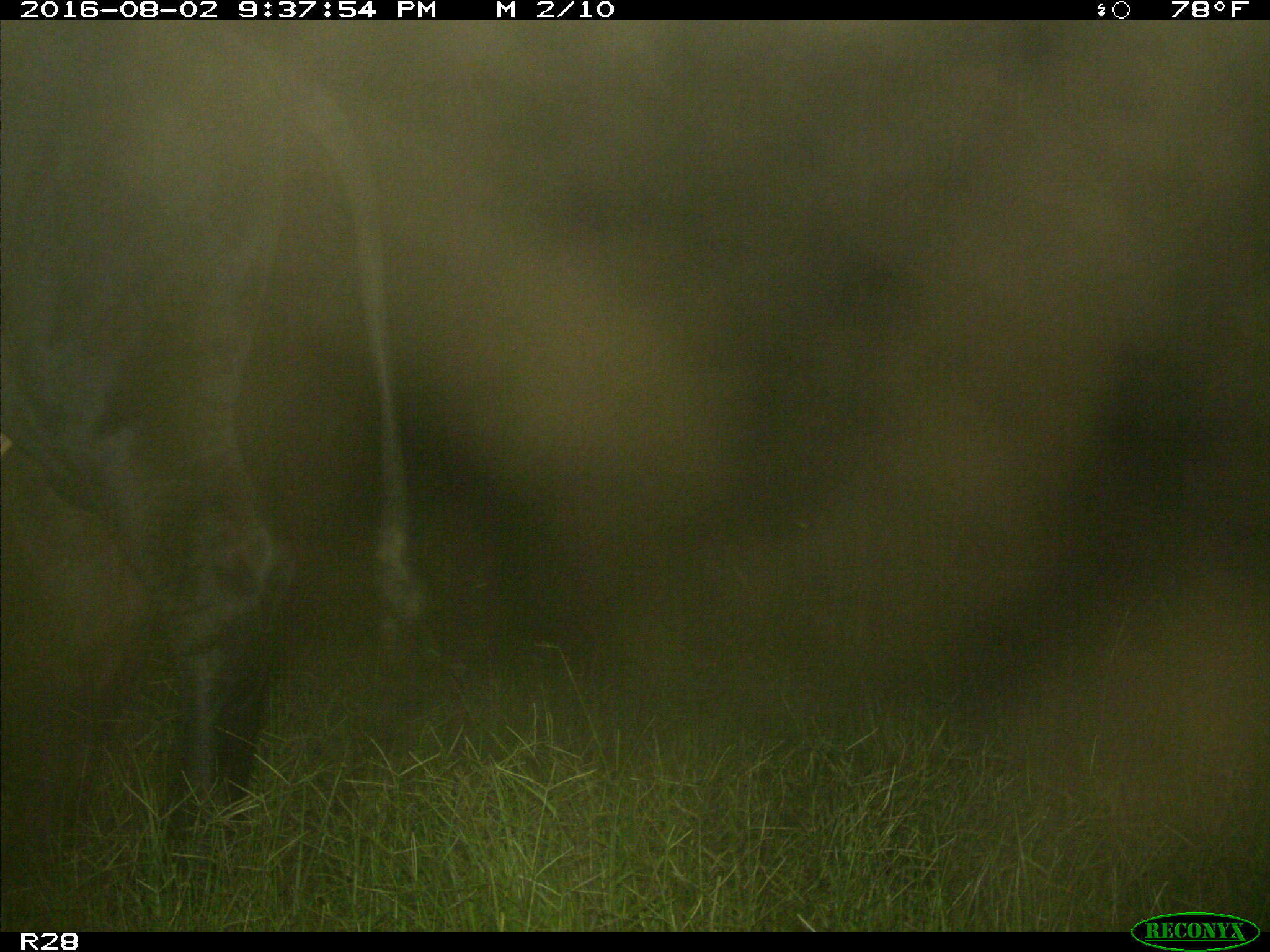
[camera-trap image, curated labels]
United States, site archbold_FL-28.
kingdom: Animalia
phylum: Chordata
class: Mammalia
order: Artiodactyla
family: Bovidae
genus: Bos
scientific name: Bos taurus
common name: domestic cow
Bos taurus (domestic cow).